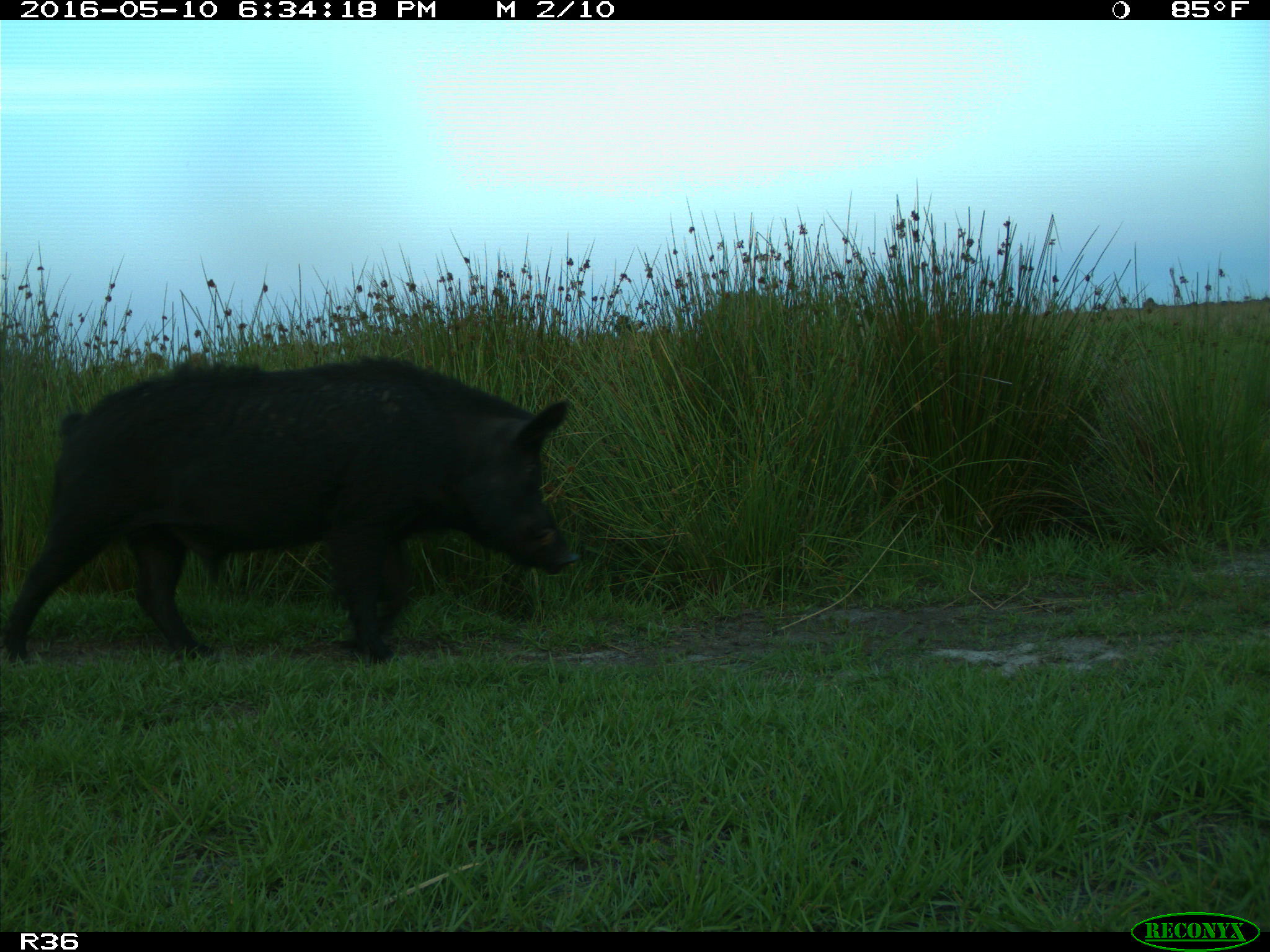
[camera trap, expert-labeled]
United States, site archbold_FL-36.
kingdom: Animalia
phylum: Chordata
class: Mammalia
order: Artiodactyla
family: Suidae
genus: Sus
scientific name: Sus scrofa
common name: wild boar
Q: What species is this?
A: Sus scrofa (wild boar).